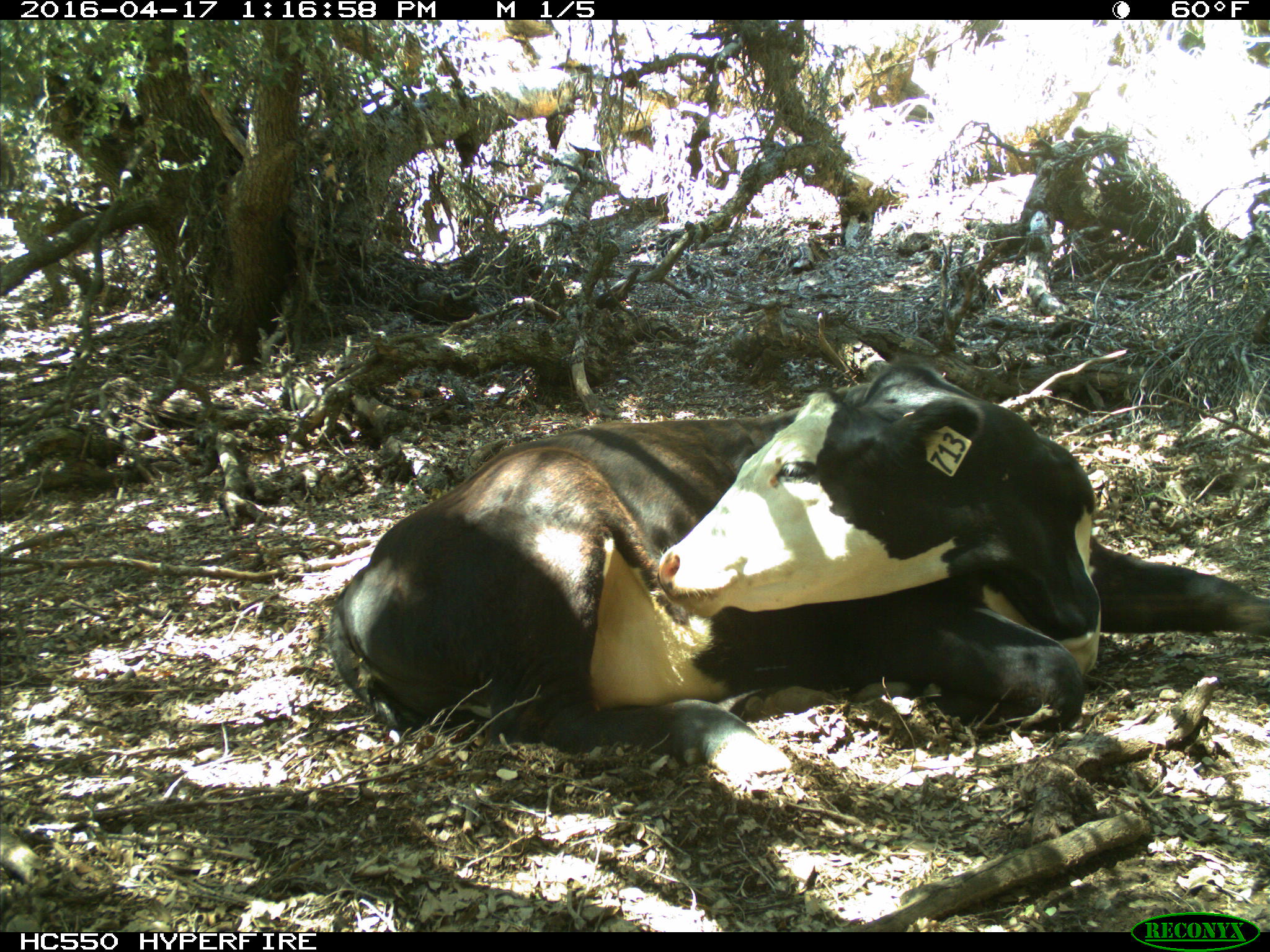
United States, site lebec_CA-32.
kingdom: Animalia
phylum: Chordata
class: Mammalia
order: Artiodactyla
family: Bovidae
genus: Bos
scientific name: Bos taurus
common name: domestic cow